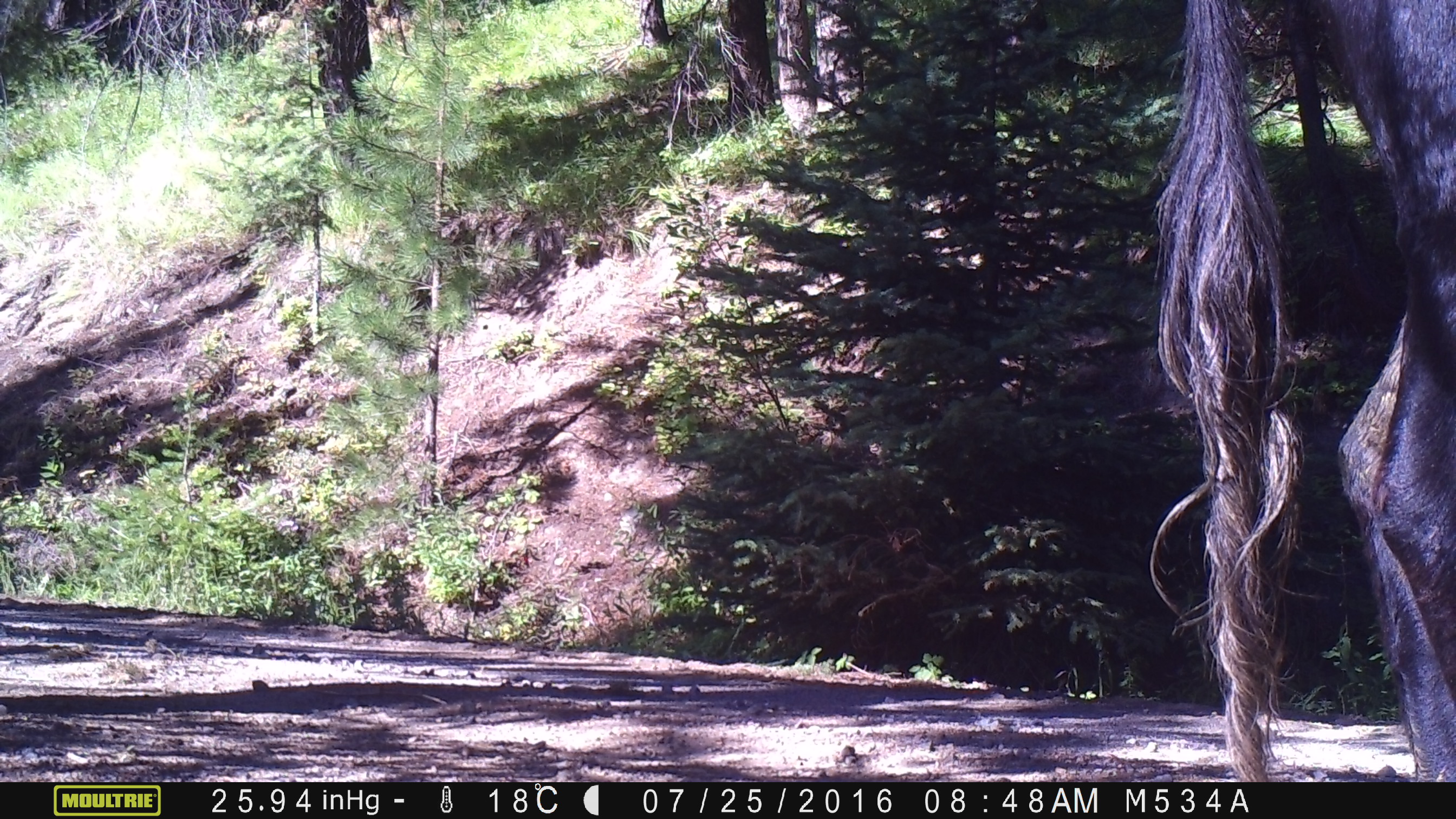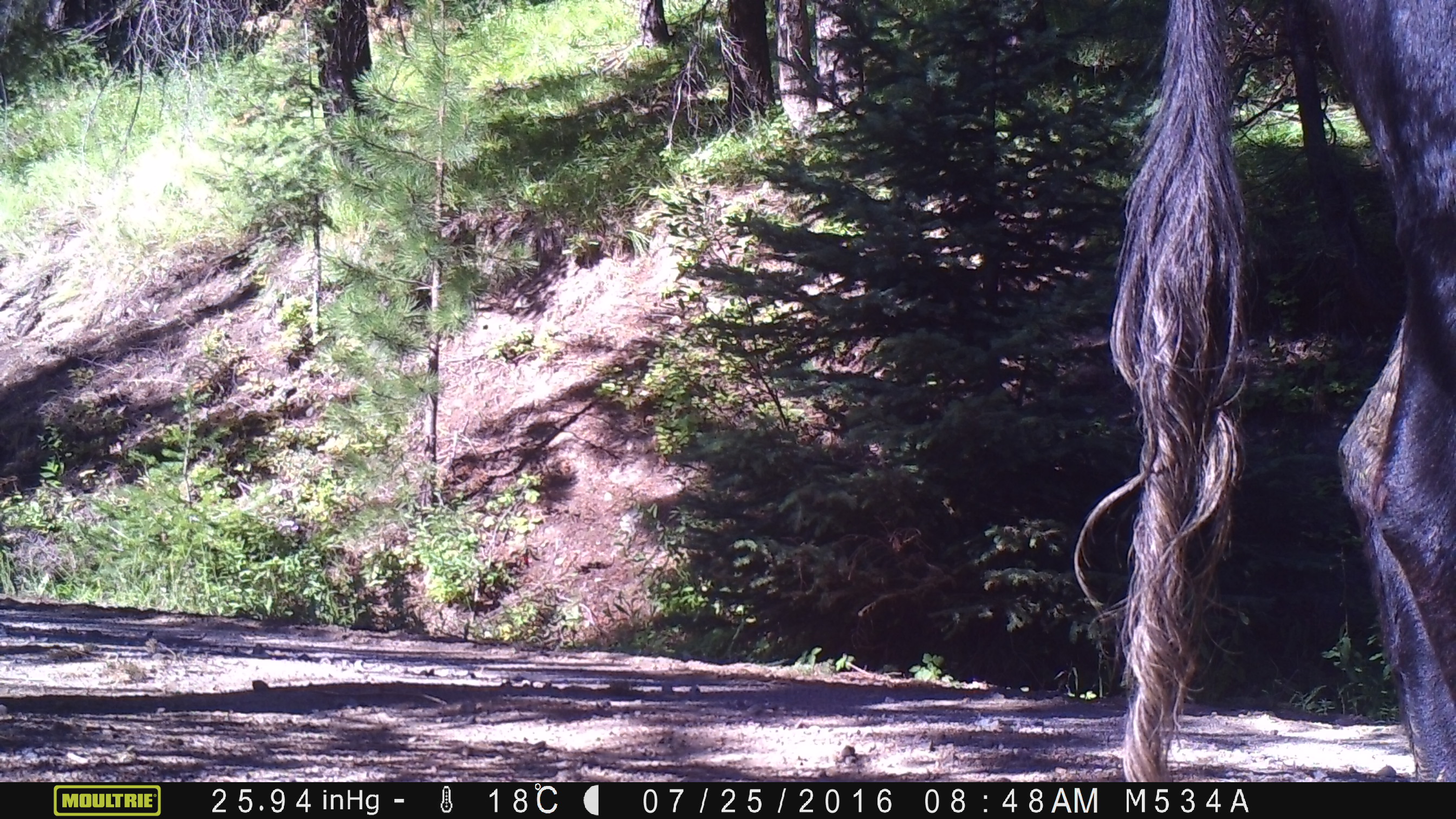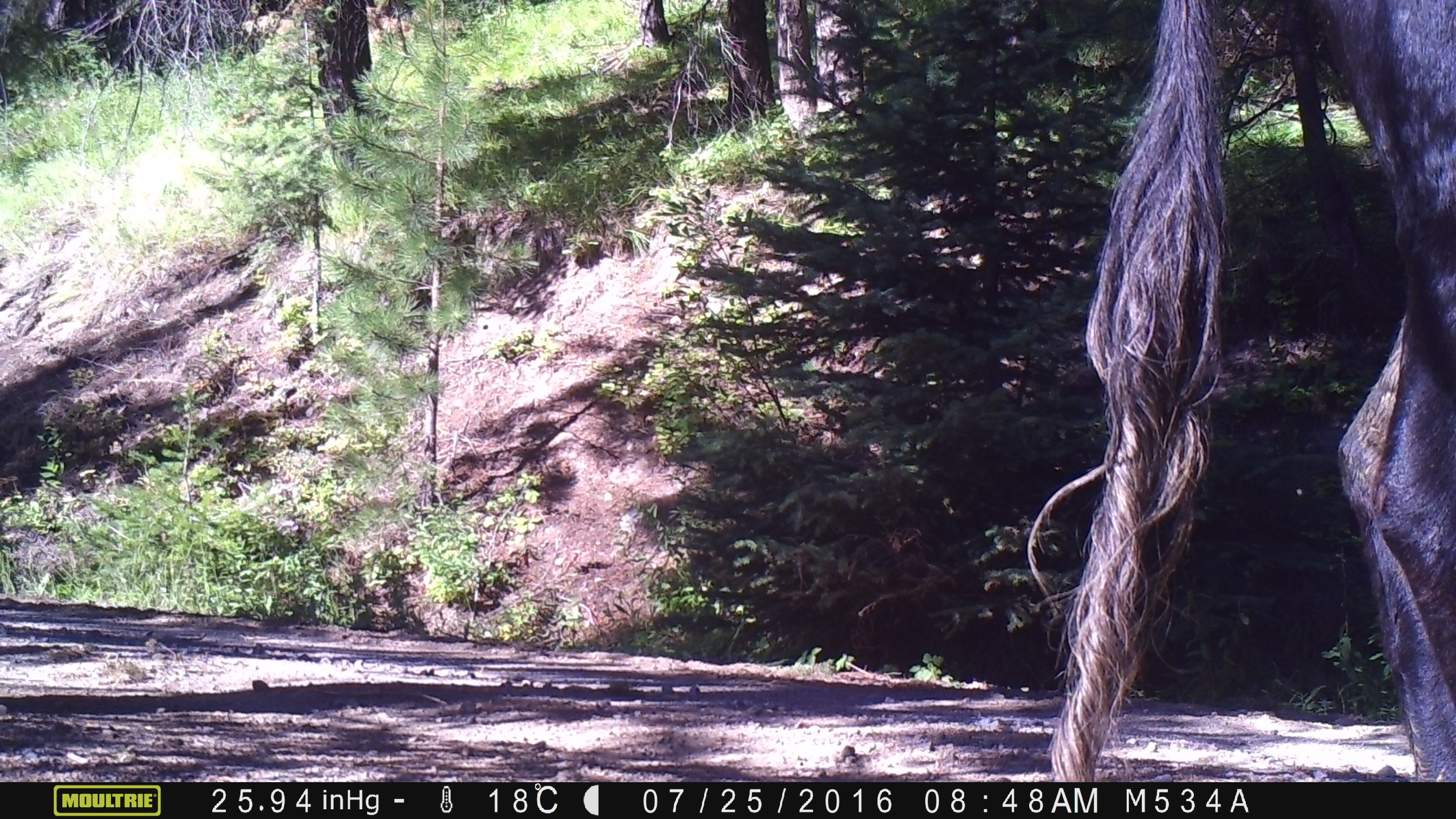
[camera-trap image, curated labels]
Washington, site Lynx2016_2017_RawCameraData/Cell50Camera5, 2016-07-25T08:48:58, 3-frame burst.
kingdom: Animalia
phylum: Chordata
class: Mammalia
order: Artiodactyla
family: Bovidae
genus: Bos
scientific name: Bos taurus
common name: domestic cattle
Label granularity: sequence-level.